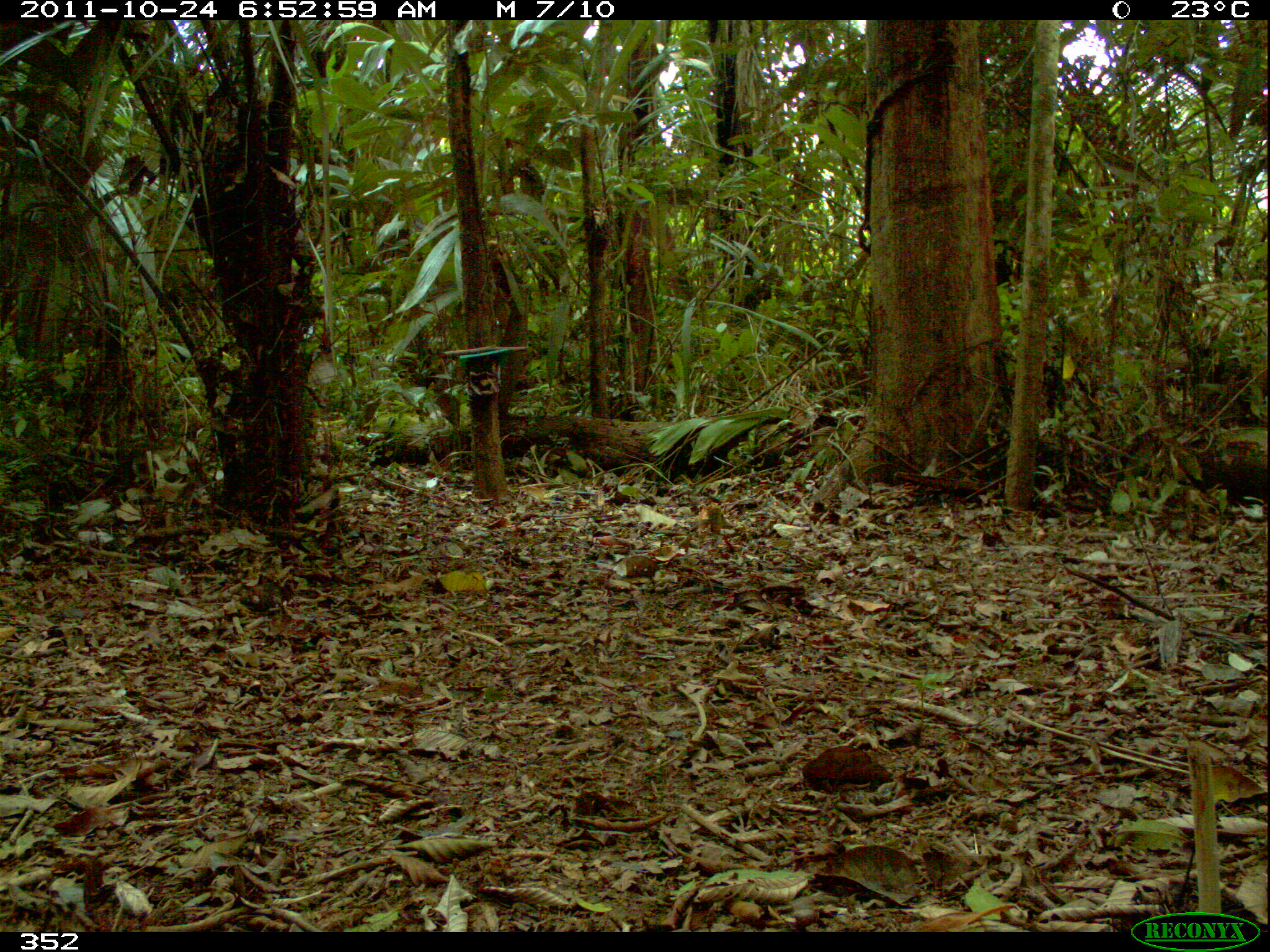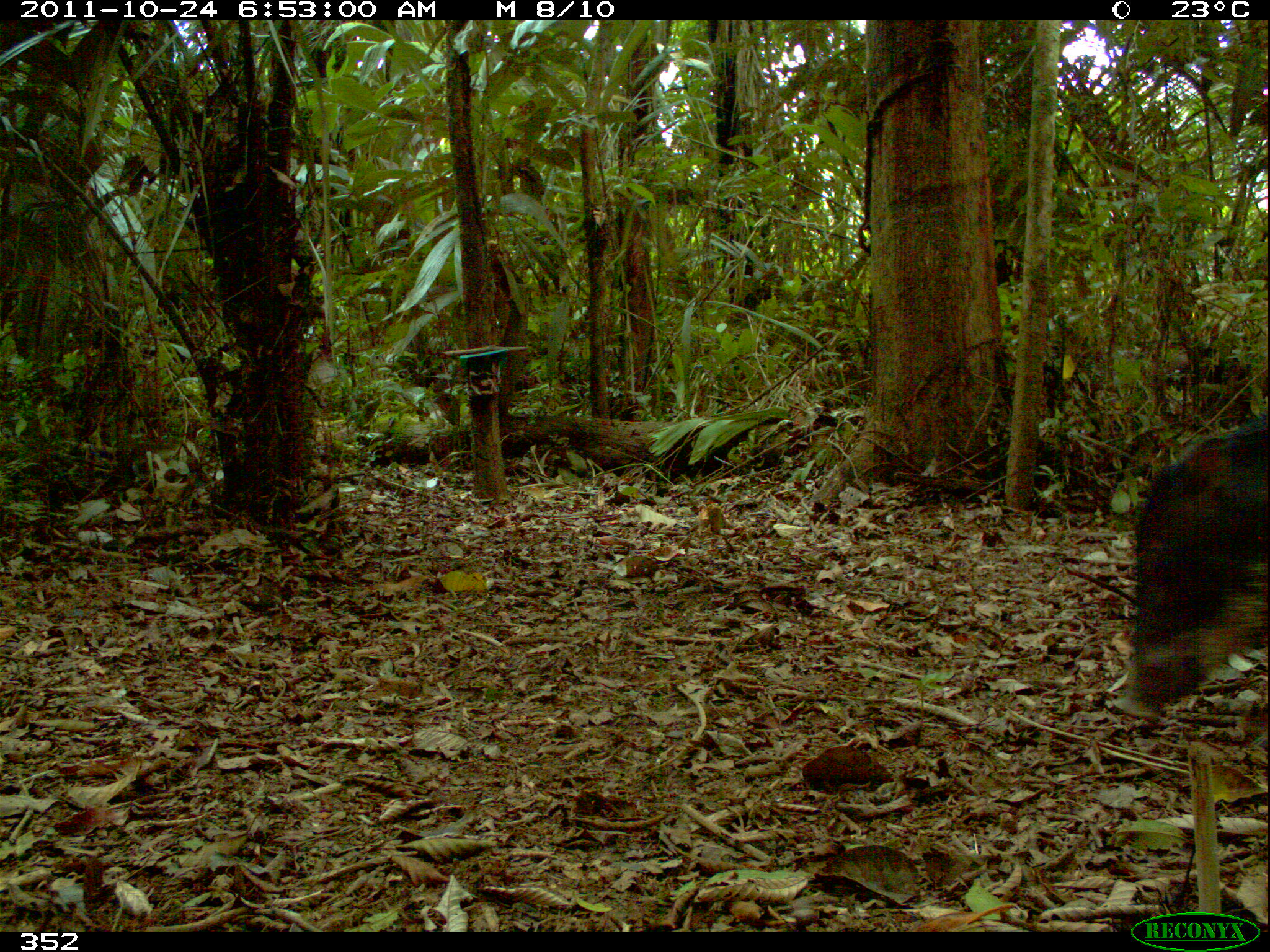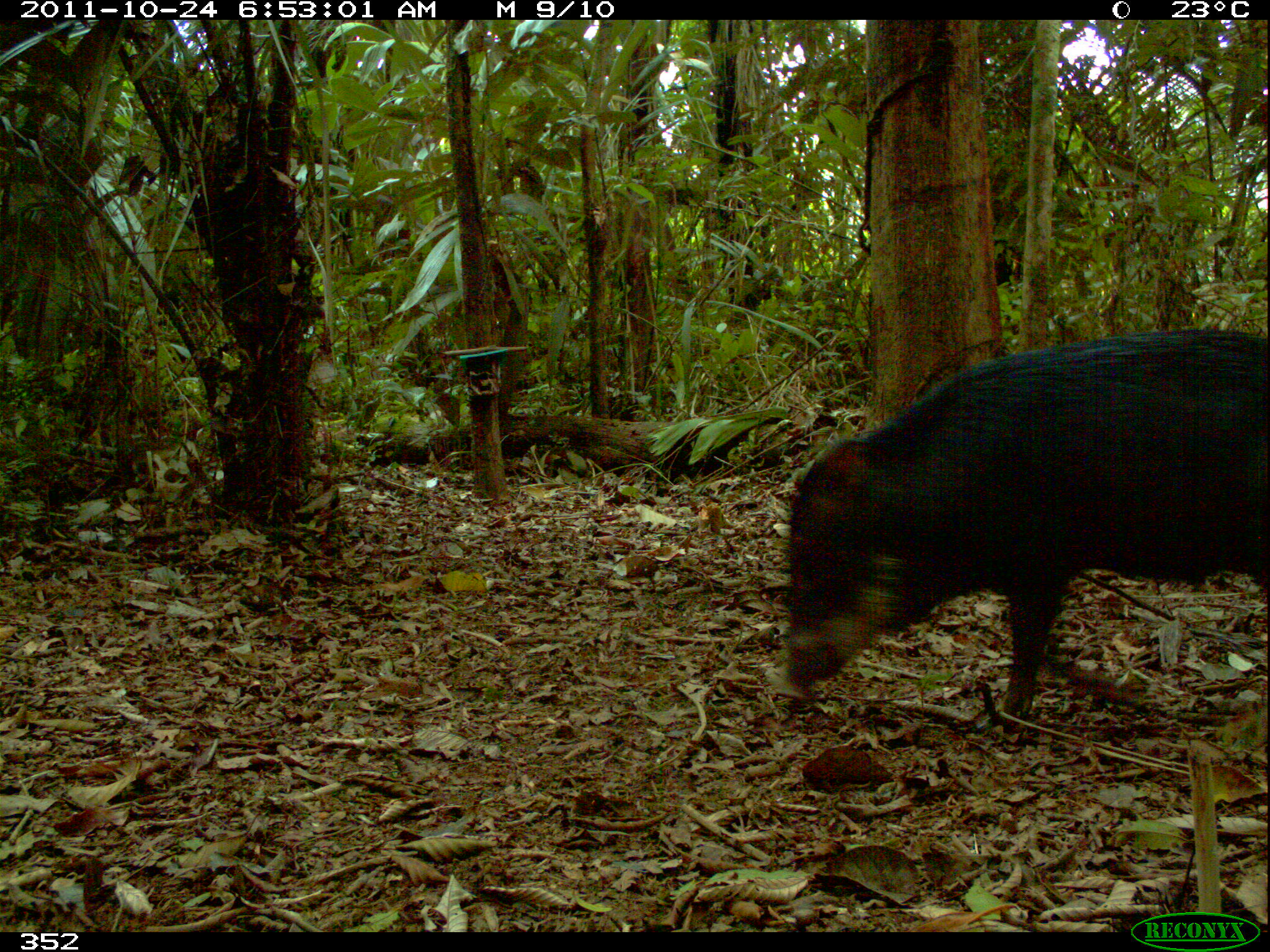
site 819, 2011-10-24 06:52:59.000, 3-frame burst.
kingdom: Animalia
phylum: Chordata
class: Mammalia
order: Artiodactyla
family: Tayassuidae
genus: Tayassu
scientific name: Tayassu pecari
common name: white-lipped peccary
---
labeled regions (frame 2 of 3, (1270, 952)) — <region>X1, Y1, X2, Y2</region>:
tayassu pecari: <region>1130, 419, 1269, 715</region>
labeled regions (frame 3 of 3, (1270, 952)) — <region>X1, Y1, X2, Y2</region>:
tayassu pecari: <region>790, 332, 1268, 712</region>